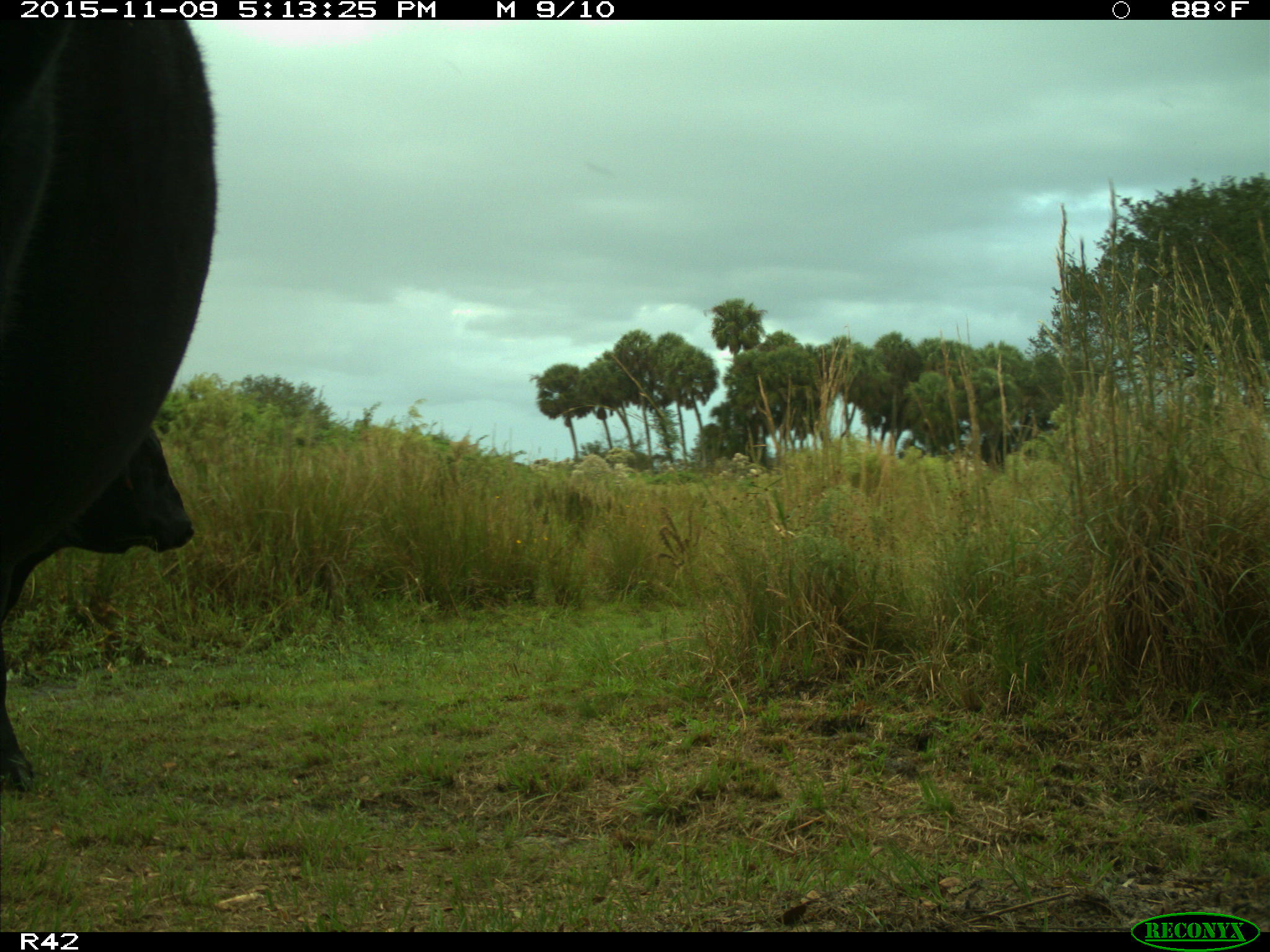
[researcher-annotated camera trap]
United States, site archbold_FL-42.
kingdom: Animalia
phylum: Chordata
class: Mammalia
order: Artiodactyla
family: Bovidae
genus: Bos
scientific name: Bos taurus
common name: domestic cow